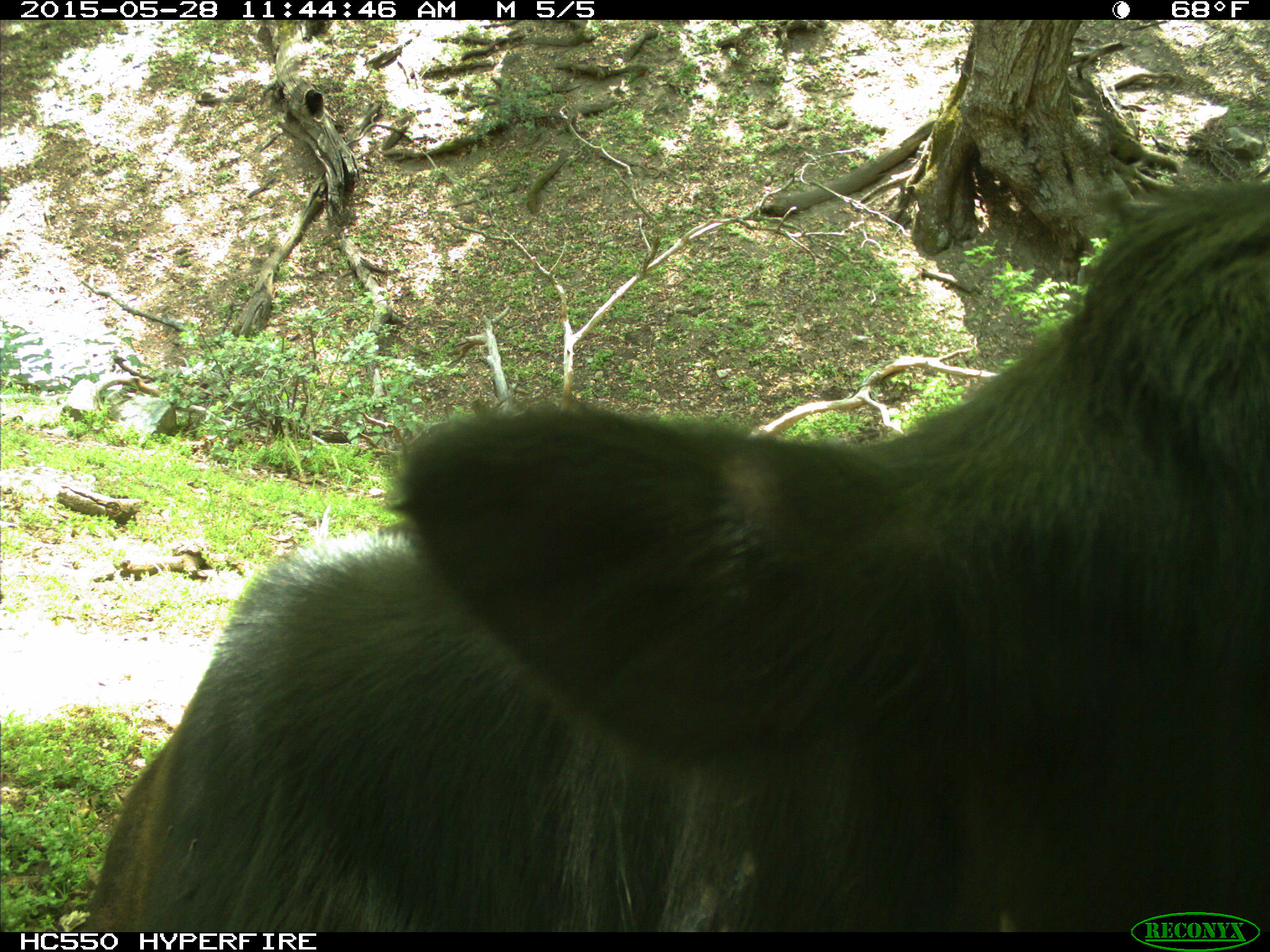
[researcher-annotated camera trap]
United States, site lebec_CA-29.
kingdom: Animalia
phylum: Chordata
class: Mammalia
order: Artiodactyla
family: Bovidae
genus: Bos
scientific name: Bos taurus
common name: domestic cow